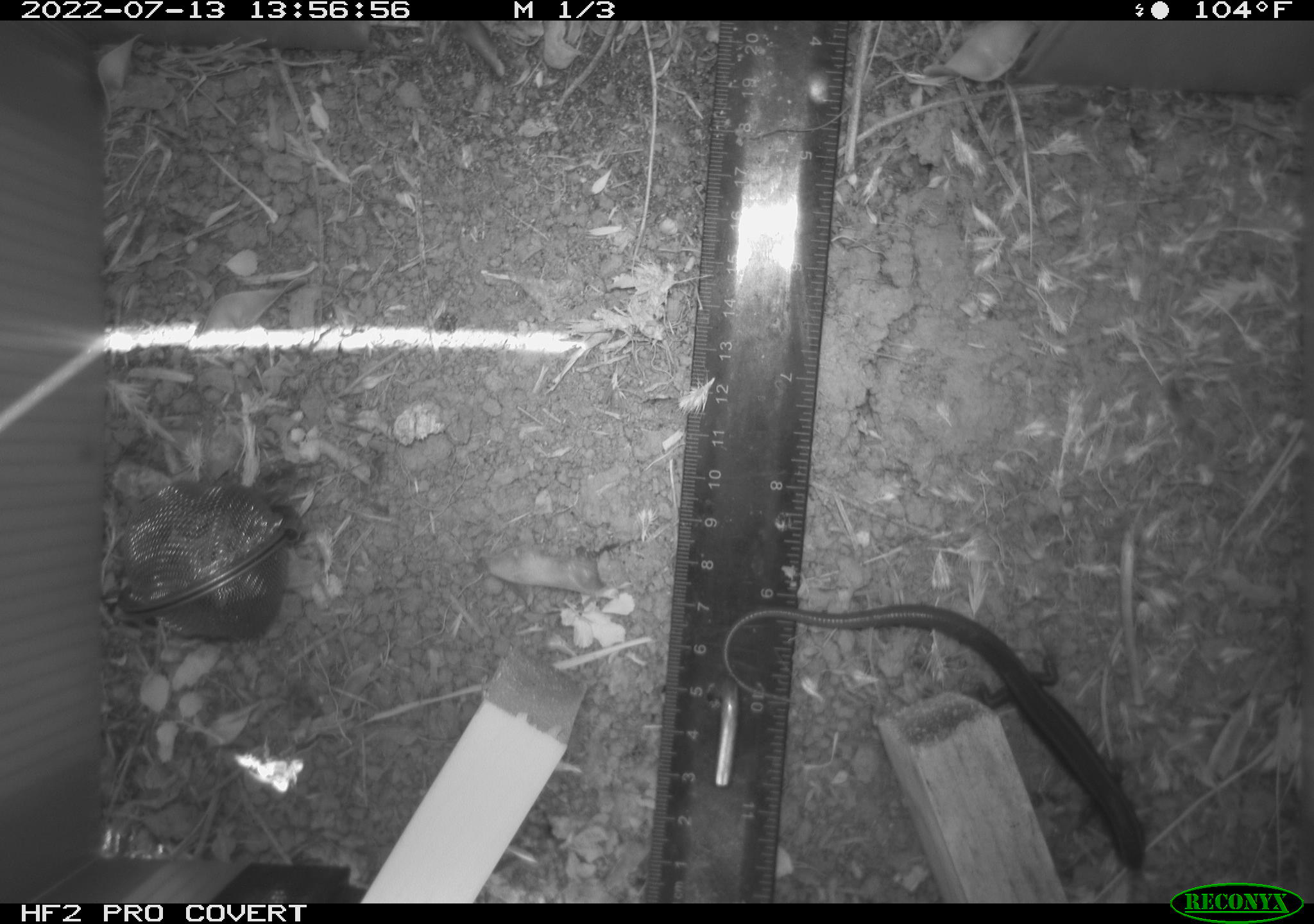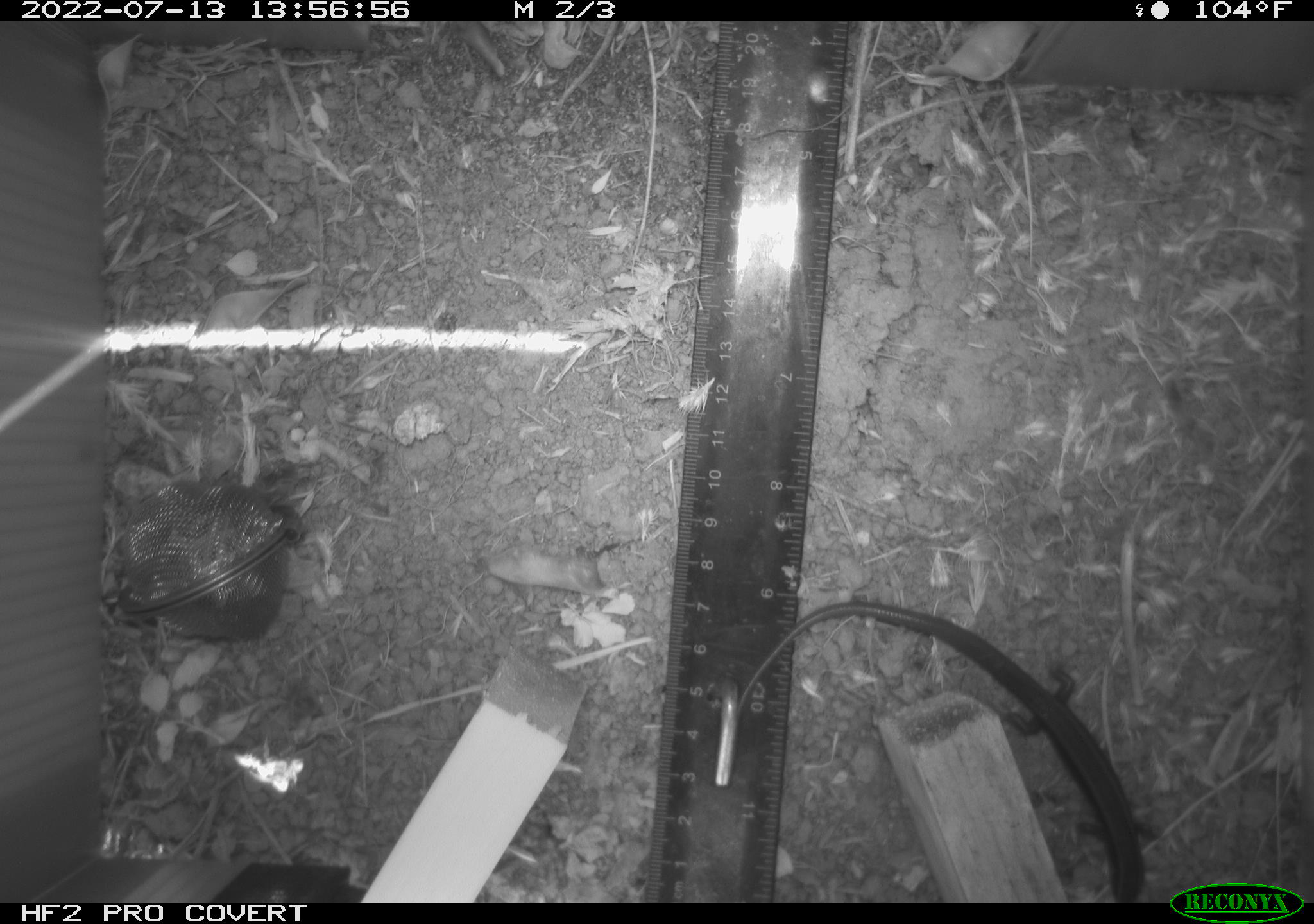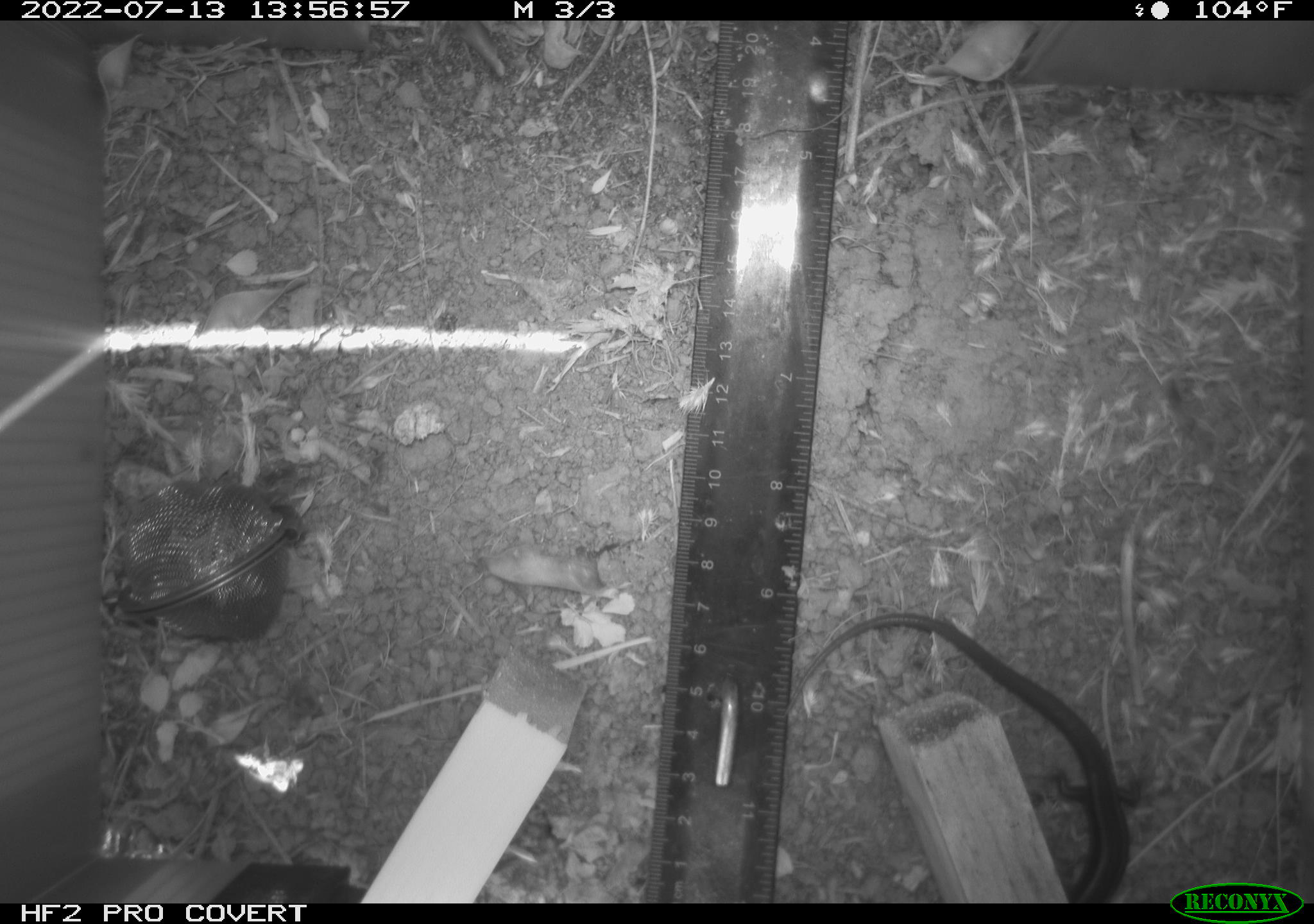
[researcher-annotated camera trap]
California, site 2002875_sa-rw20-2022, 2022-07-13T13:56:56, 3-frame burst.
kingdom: Animalia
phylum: Chordata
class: Reptilia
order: Squamata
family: Scincidae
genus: Plestiodon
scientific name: Plestiodon skiltonianus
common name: western skink